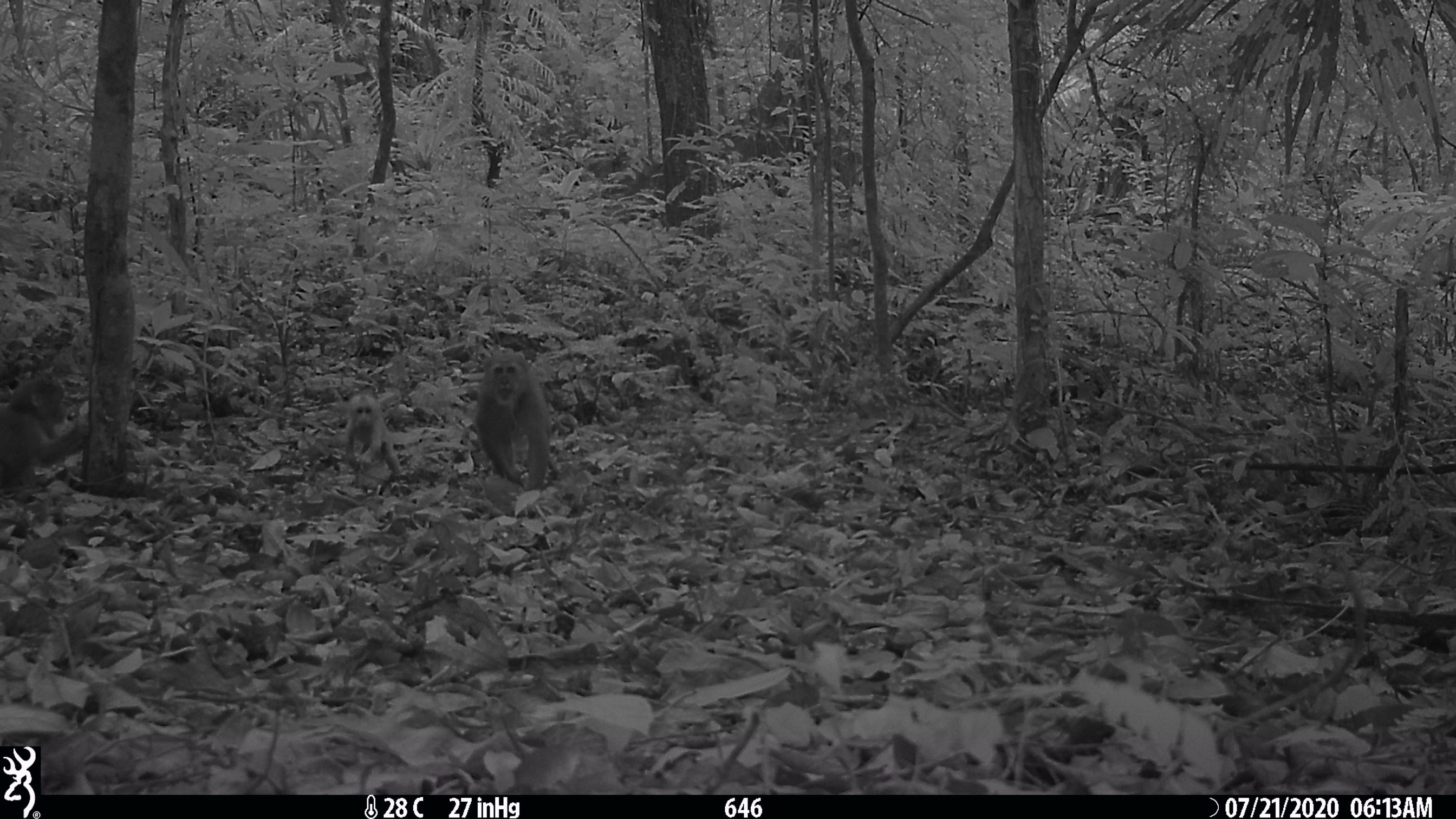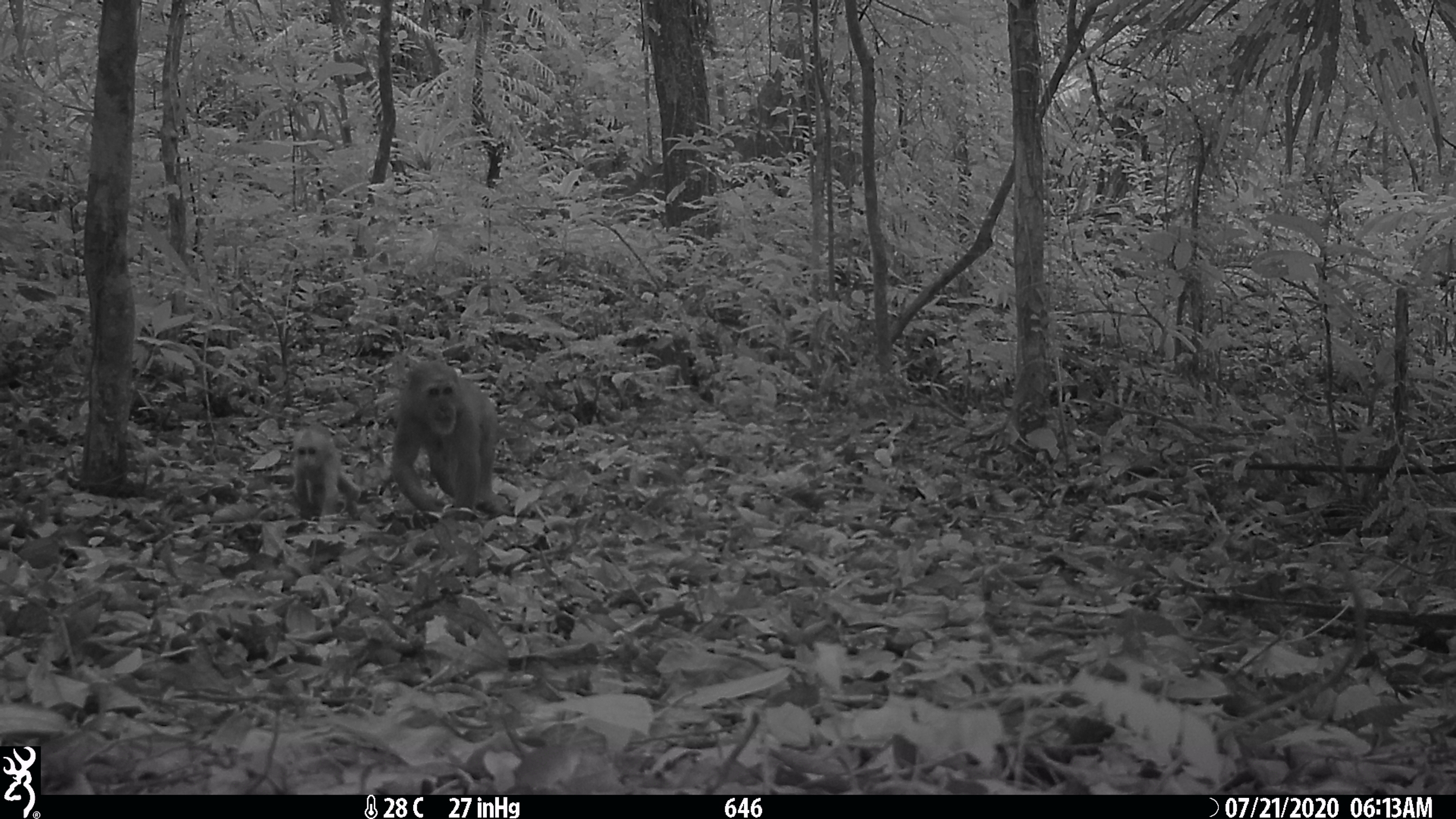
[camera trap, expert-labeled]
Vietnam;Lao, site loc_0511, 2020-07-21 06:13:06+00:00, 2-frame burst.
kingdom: Animalia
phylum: Chordata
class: Mammalia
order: Primates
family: Cercopithecidae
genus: Macaca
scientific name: Macaca arctoides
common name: stump-tailed macaque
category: stump tailed macaque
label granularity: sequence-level